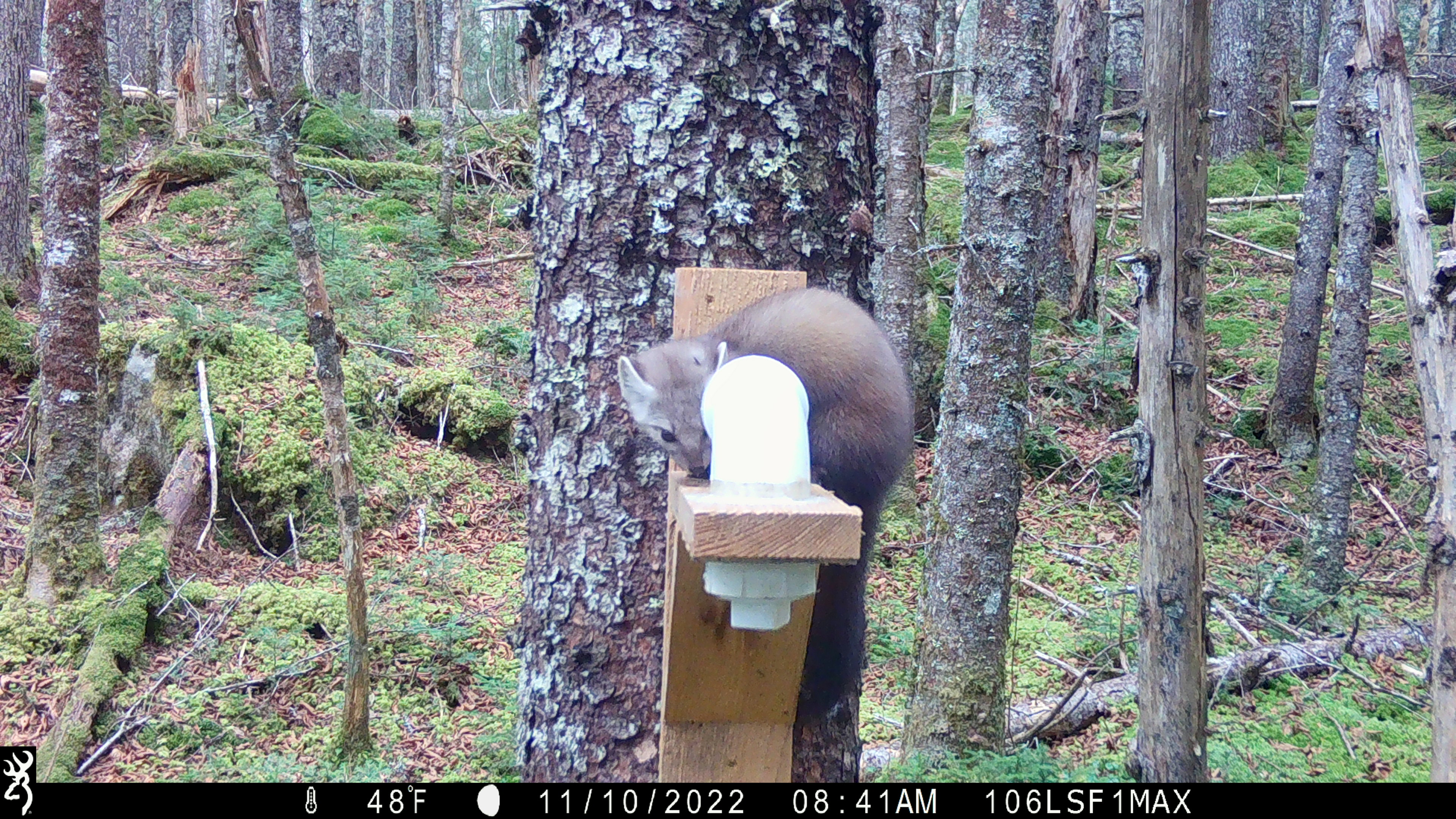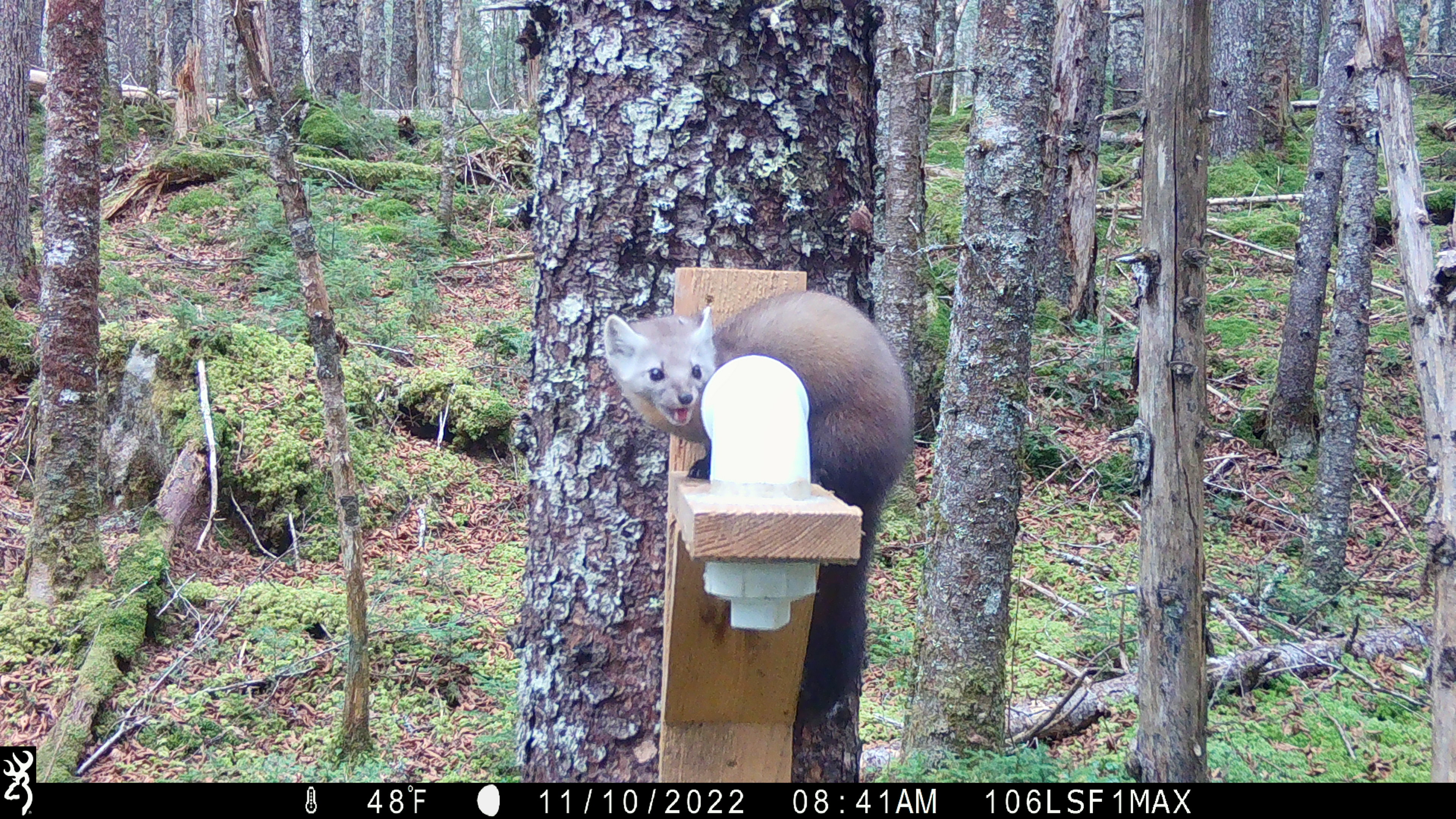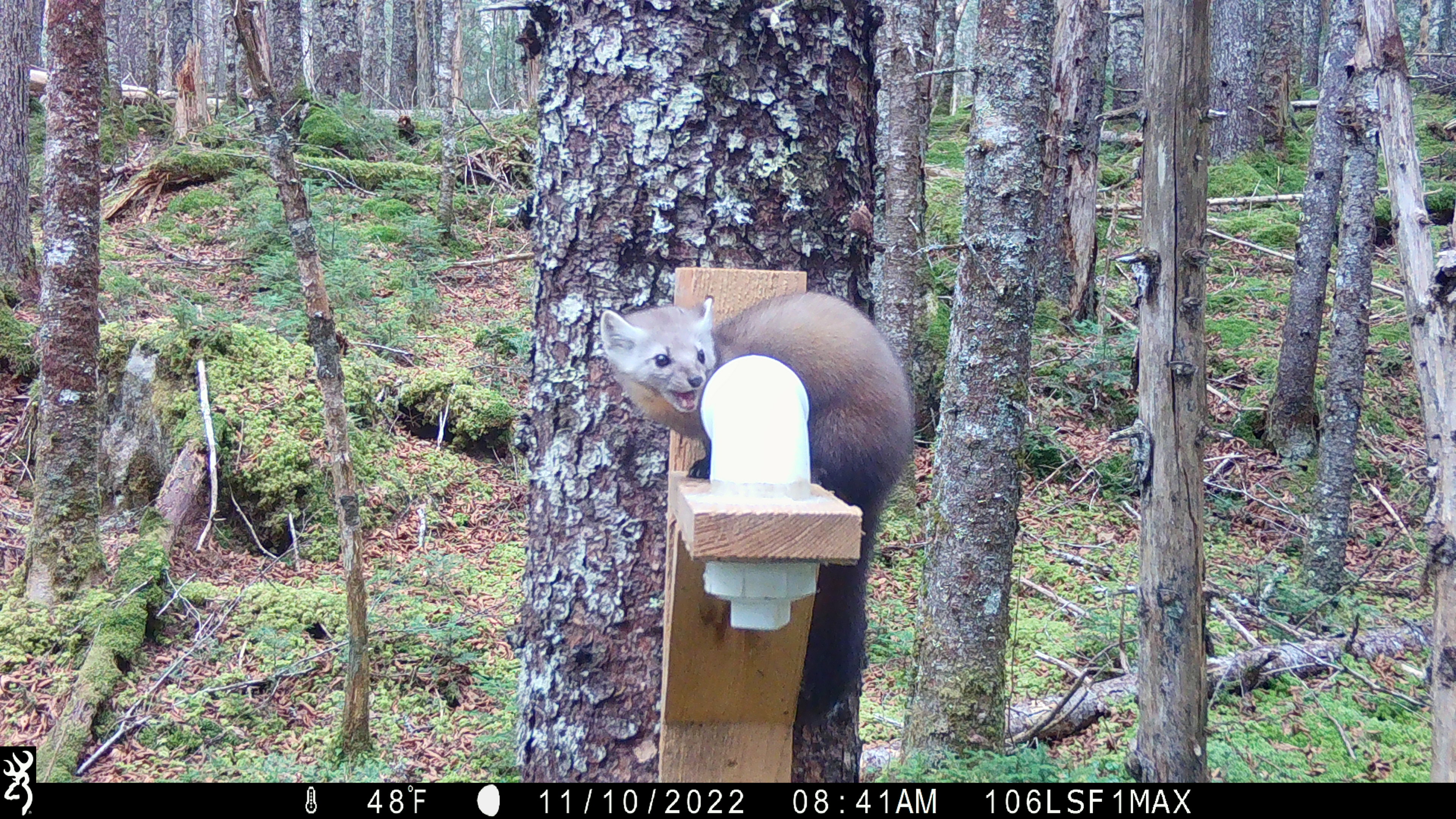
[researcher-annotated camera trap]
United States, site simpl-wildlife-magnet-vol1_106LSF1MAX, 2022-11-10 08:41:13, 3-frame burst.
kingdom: Animalia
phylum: Chordata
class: Mammalia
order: Carnivora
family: Mustelidae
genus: Martes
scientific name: Martes americana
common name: american marten